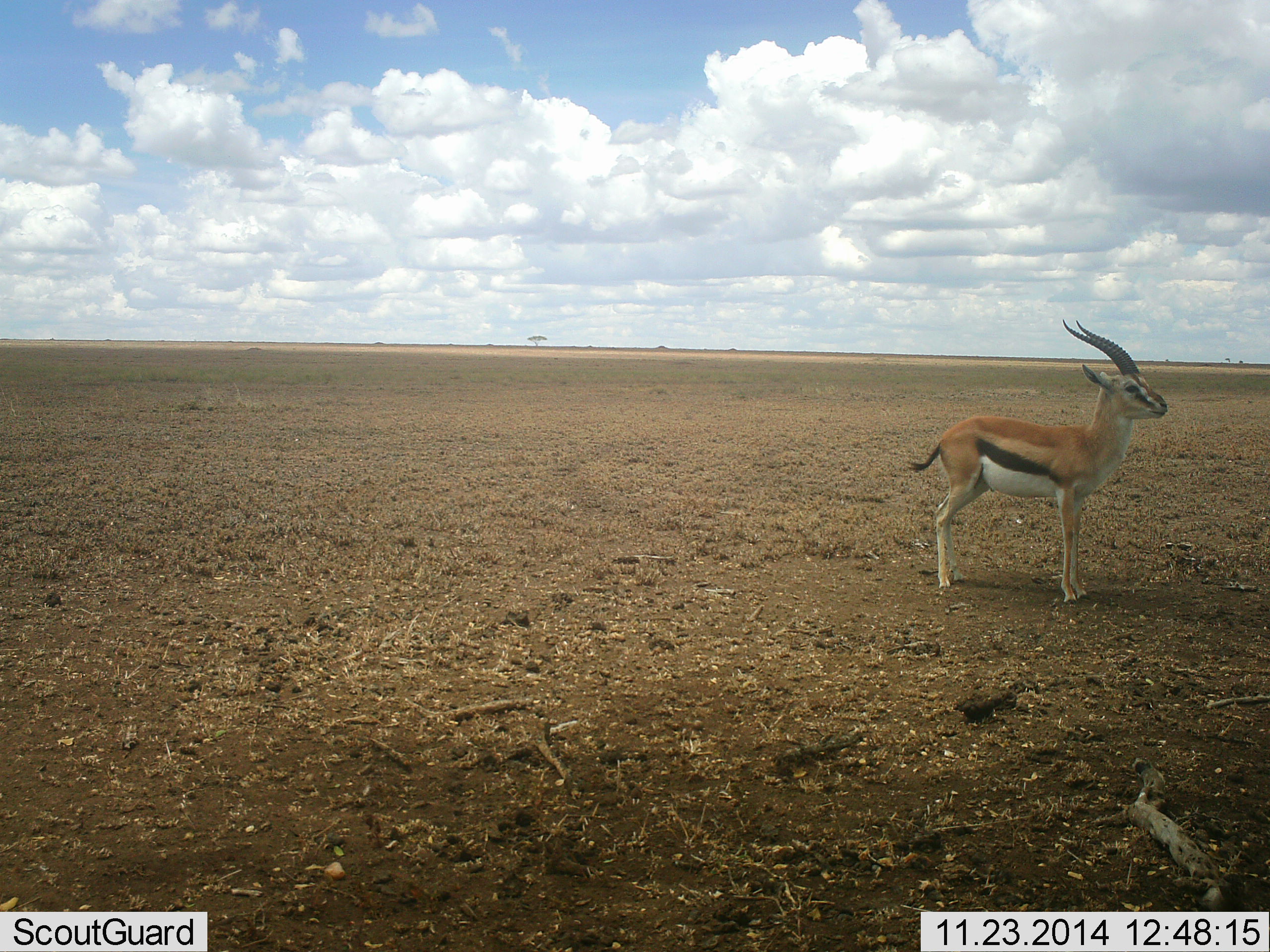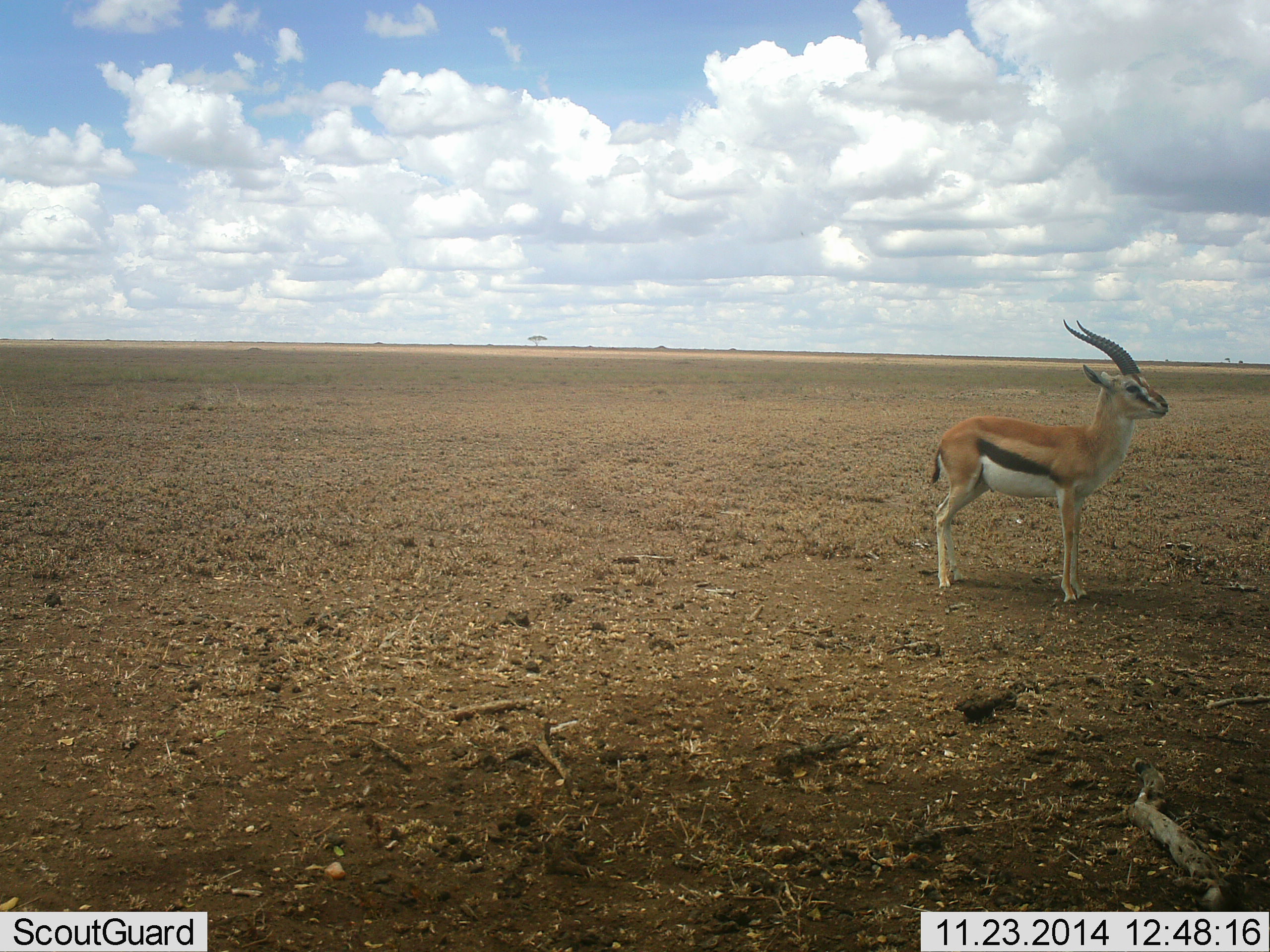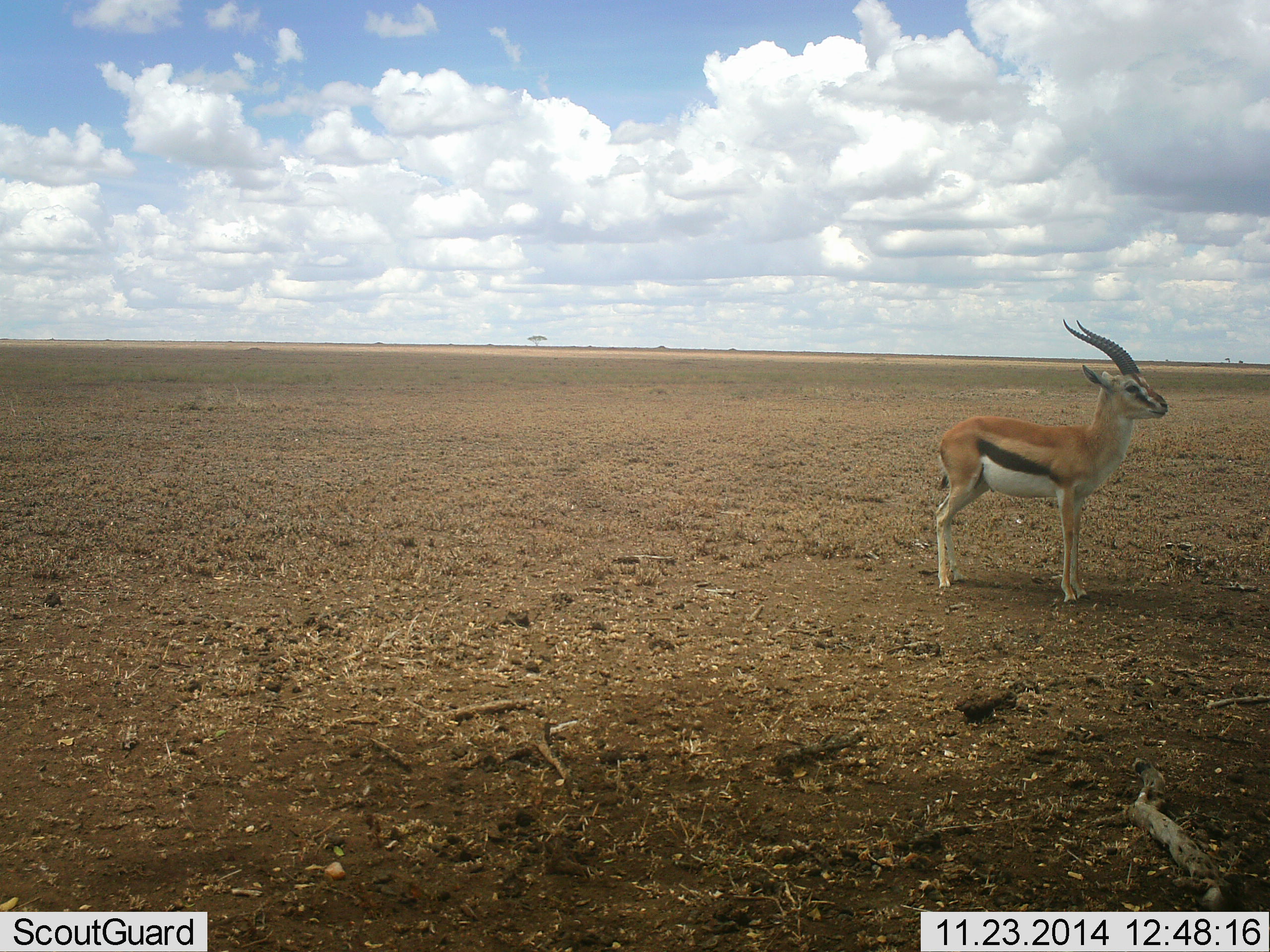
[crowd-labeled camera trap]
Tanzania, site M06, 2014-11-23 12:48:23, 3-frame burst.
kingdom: Animalia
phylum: Chordata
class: Mammalia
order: Artiodactyla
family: Bovidae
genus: Eudorcas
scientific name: Eudorcas thomsonii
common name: thomson's gazelle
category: gazellethomsons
Gazellethomsons (thomson's gazelle) (Eudorcas thomsonii), count 1. Behavior (volunteer vote fractions): standing 100%, resting 0%, moving 0%, interacting 0%. Young present (vote fraction): 0%. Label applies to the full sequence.